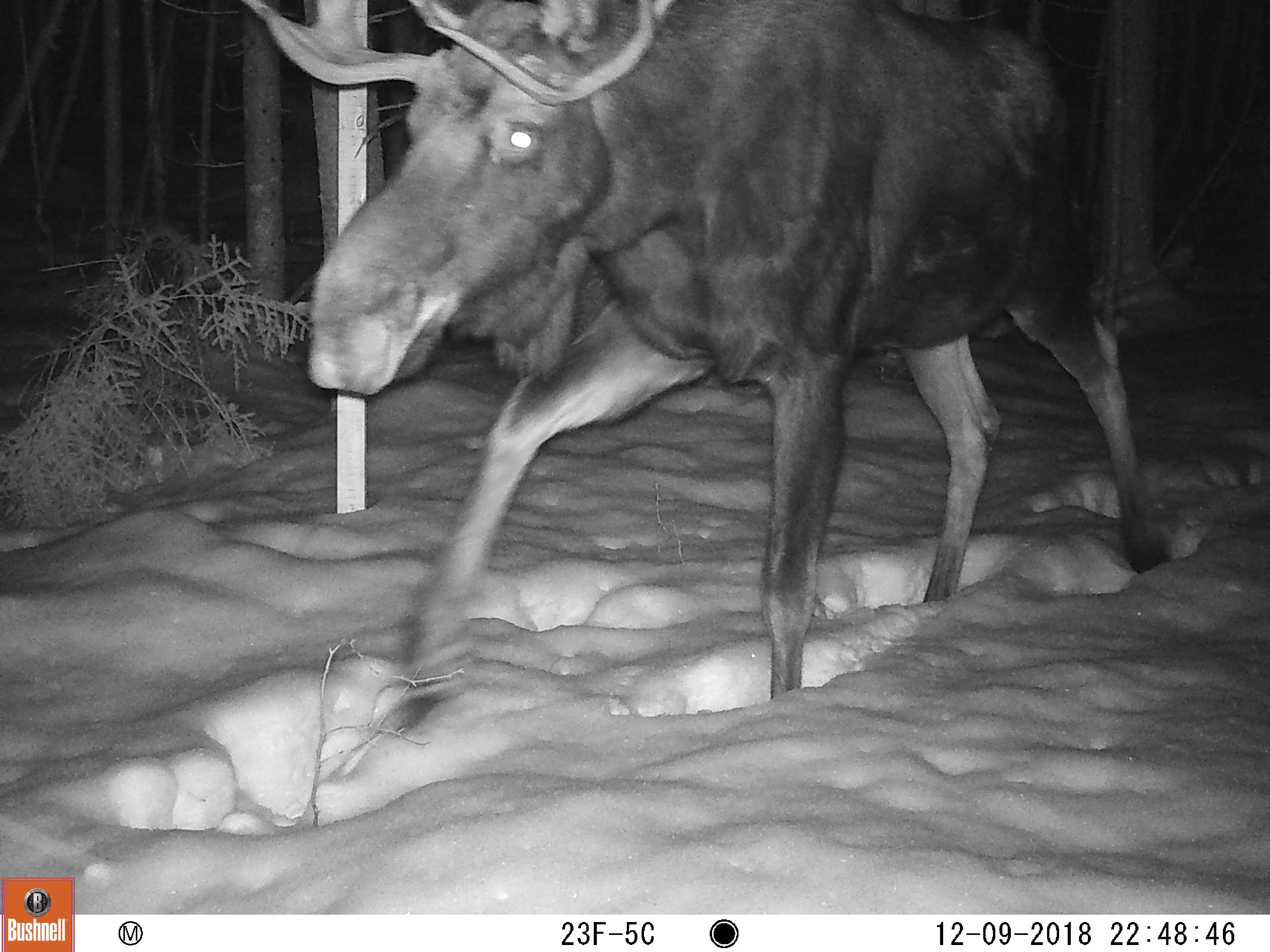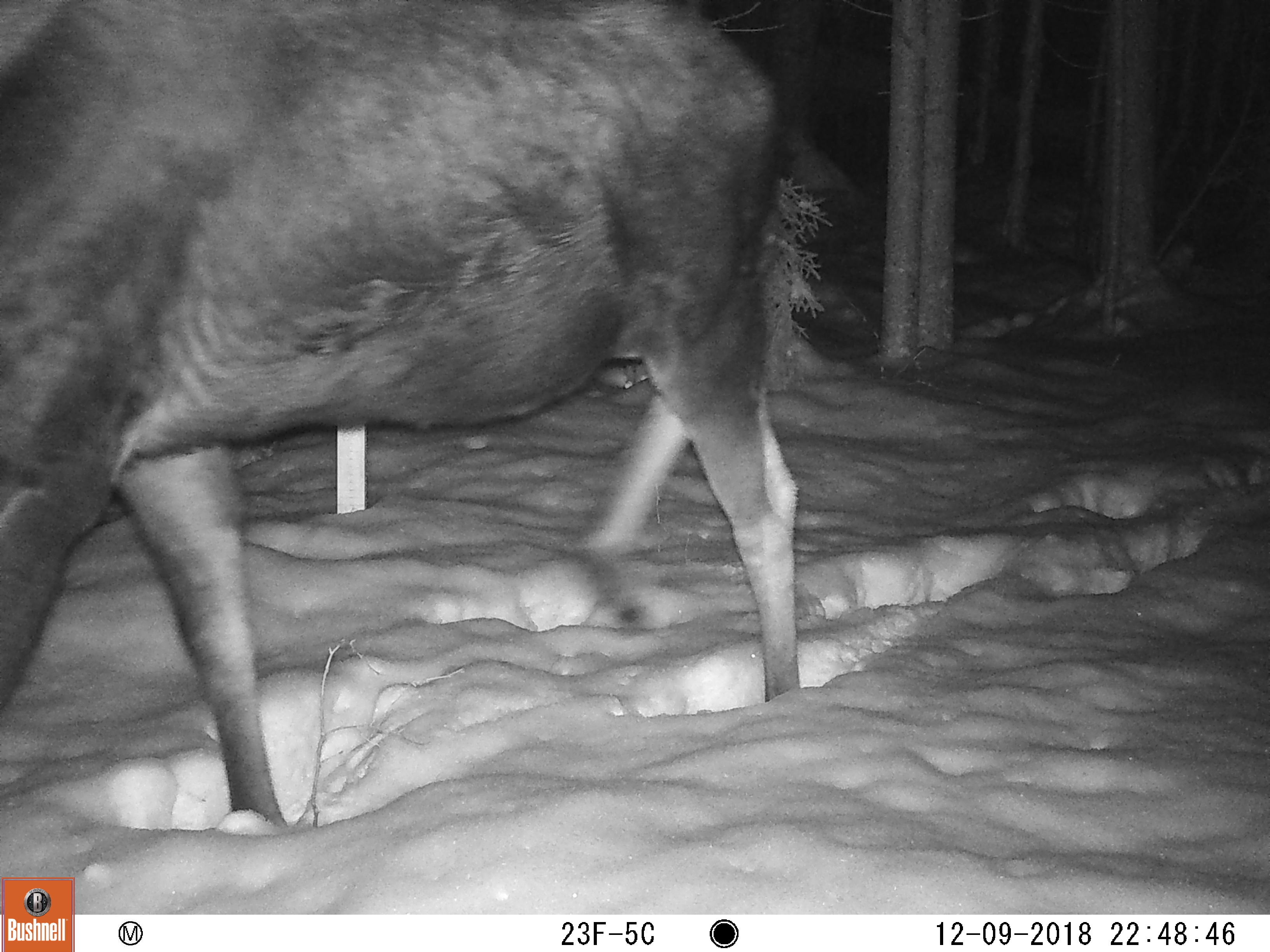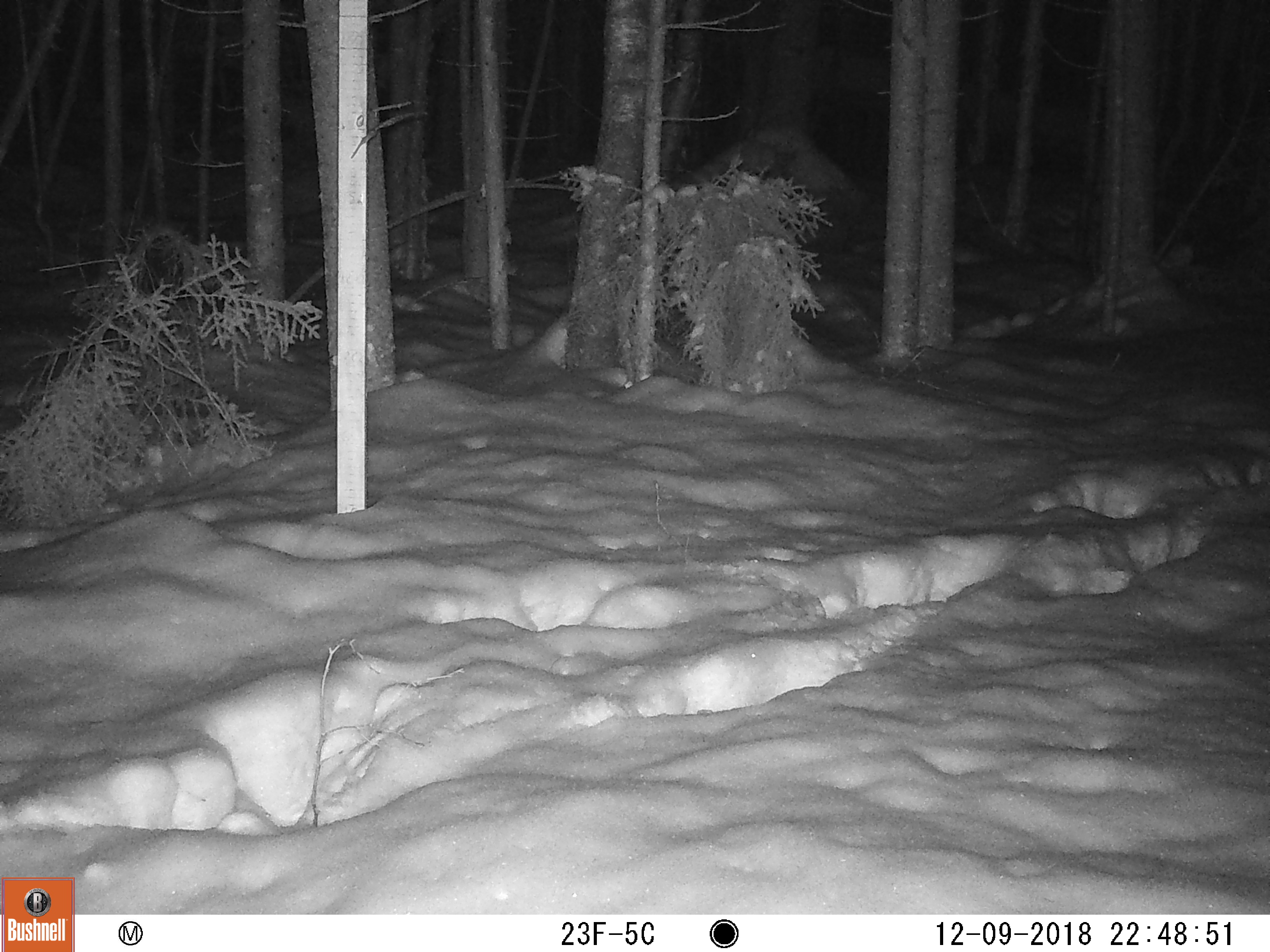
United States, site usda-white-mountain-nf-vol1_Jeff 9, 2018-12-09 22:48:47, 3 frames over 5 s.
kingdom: Animalia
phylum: Chordata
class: Mammalia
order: Artiodactyla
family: Cervidae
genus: Alces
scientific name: Alces alces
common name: moose